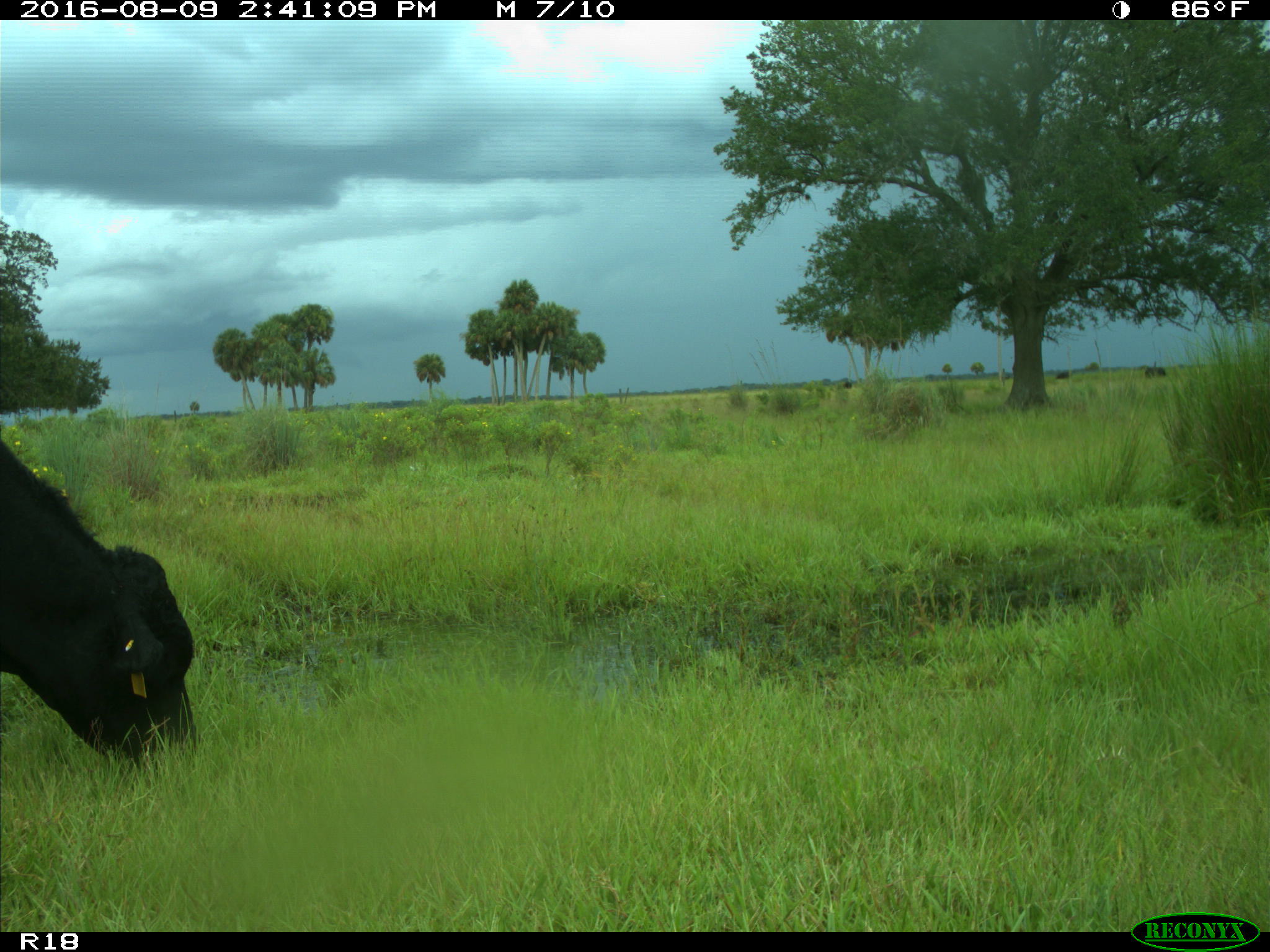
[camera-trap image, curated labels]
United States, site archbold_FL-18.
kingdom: Animalia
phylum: Chordata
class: Mammalia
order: Artiodactyla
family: Bovidae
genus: Bos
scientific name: Bos taurus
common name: domestic cow